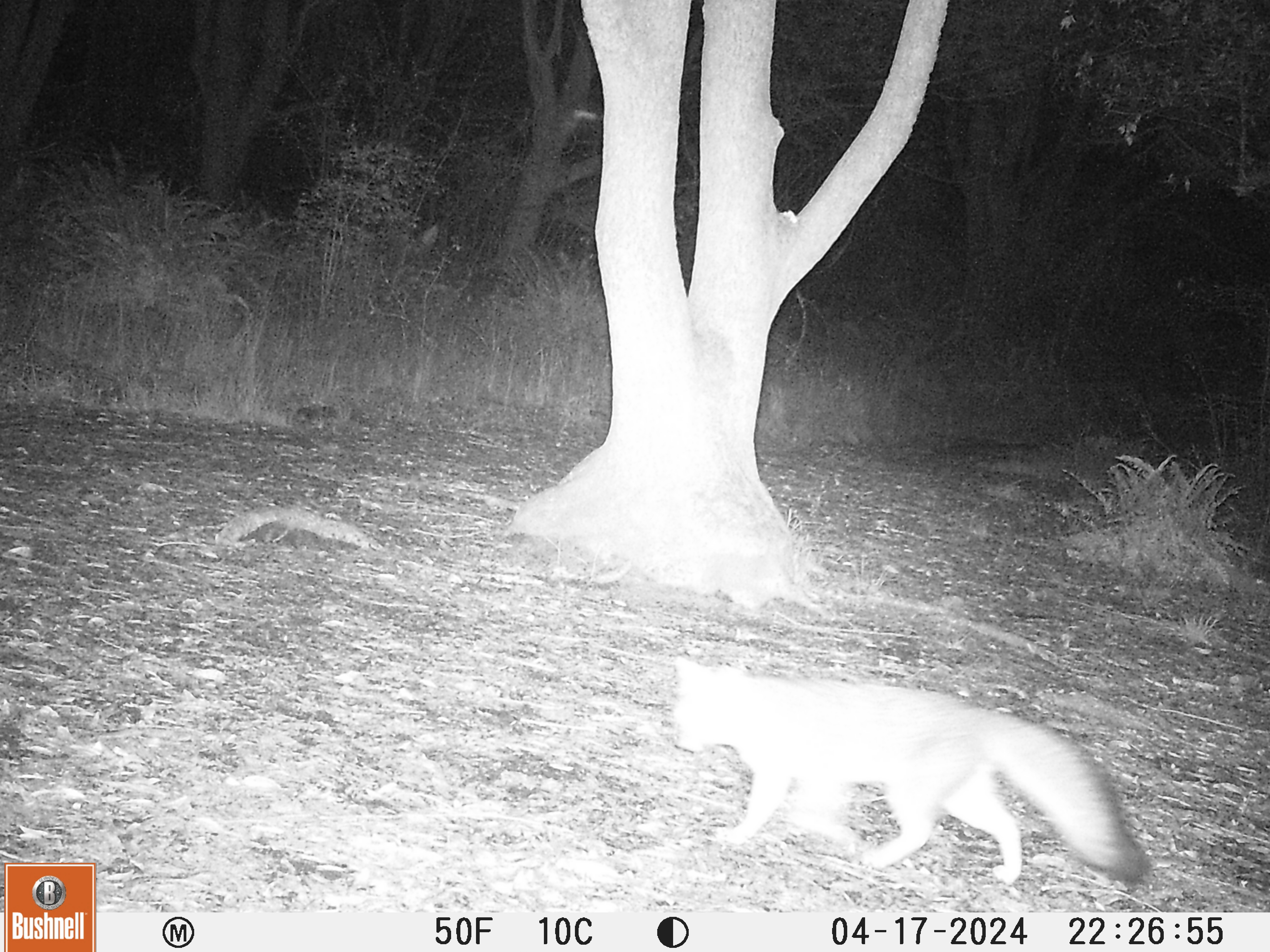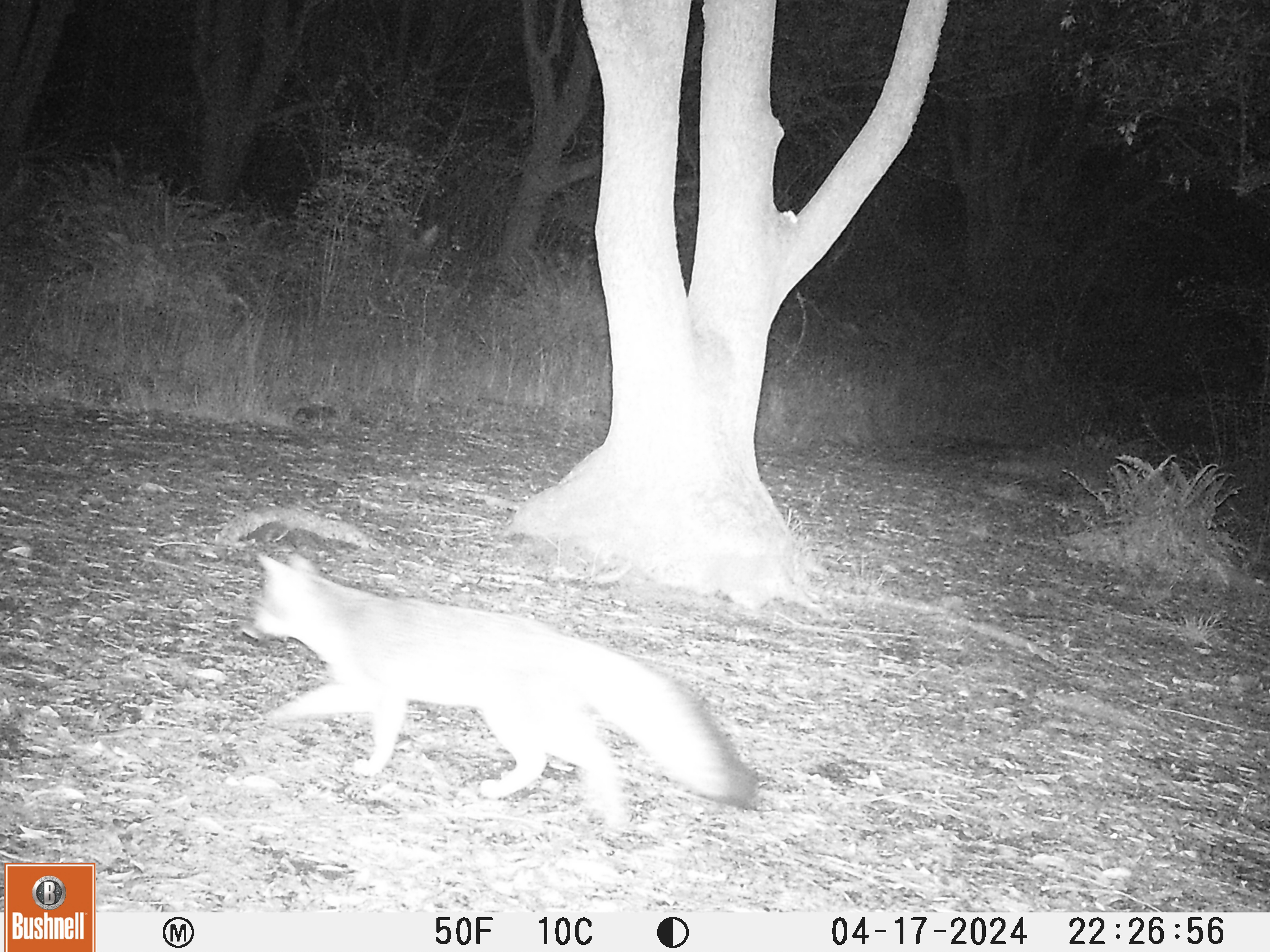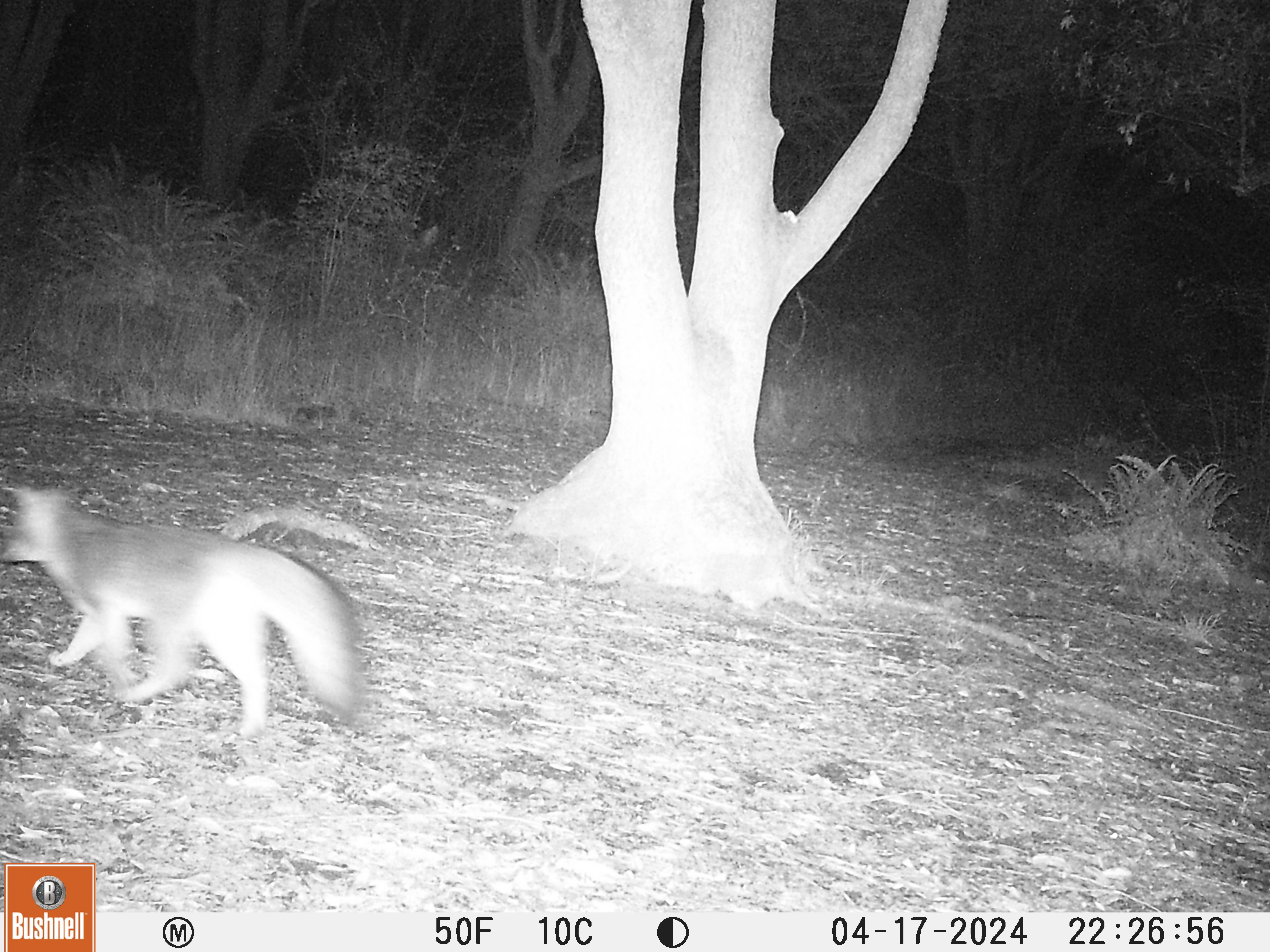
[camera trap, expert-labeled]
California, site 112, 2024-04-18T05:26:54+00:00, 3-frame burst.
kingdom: Animalia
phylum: Chordata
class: Mammalia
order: Carnivora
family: Canidae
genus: Urocyon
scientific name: Urocyon cinereoargenteus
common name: gray fox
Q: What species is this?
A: Gray fox (Urocyon cinereoargenteus).